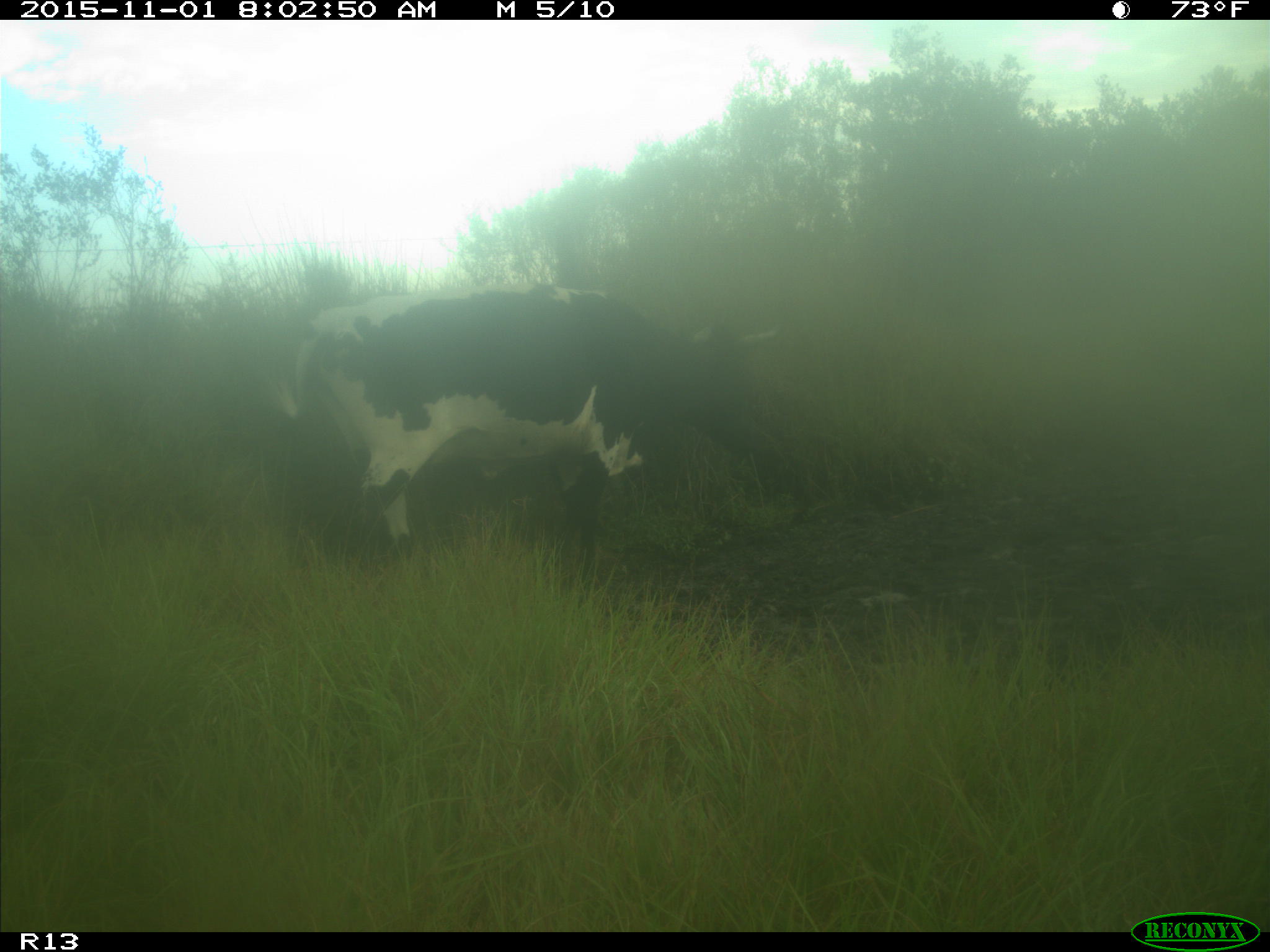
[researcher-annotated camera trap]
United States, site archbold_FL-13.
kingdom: Animalia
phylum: Chordata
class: Mammalia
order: Artiodactyla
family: Bovidae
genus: Bos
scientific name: Bos taurus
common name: domestic cow